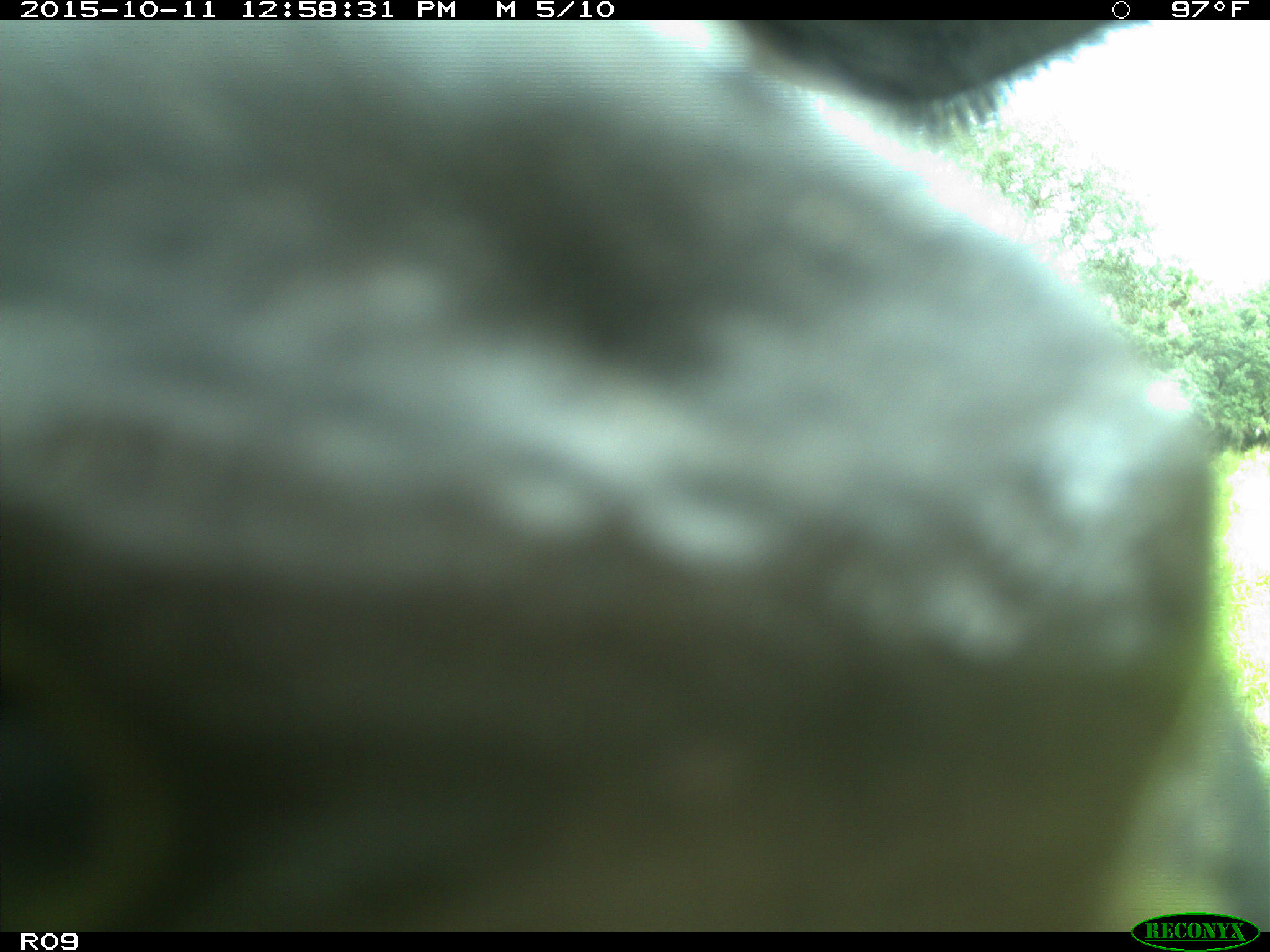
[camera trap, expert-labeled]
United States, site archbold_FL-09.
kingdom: Animalia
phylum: Chordata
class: Mammalia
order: Artiodactyla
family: Bovidae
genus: Bos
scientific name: Bos taurus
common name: domestic cow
Bos taurus (domestic cow).